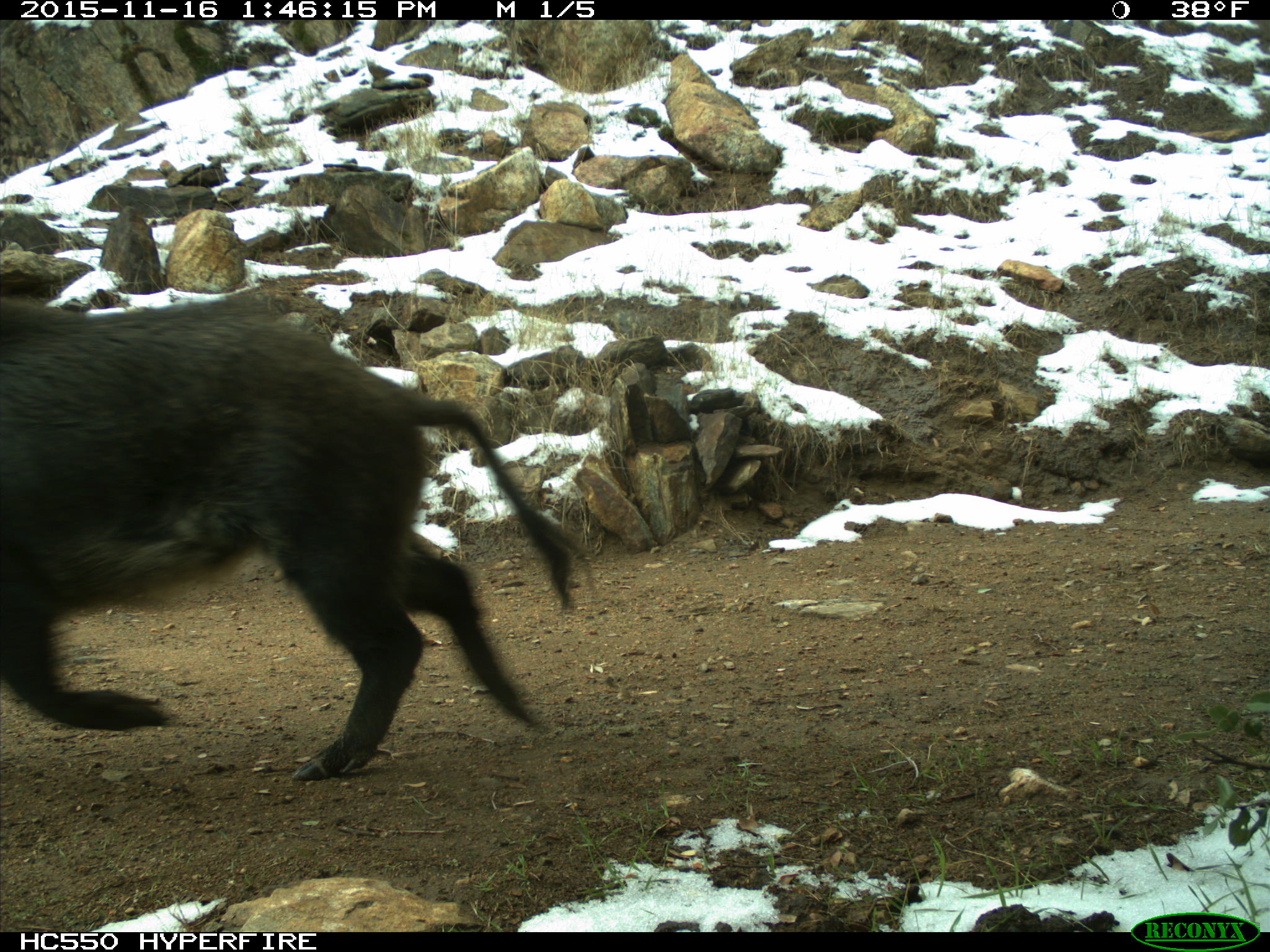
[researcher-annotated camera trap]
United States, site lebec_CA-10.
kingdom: Animalia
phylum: Chordata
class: Mammalia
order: Artiodactyla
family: Suidae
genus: Sus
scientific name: Sus scrofa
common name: wild boar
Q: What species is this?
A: Sus scrofa (wild boar).